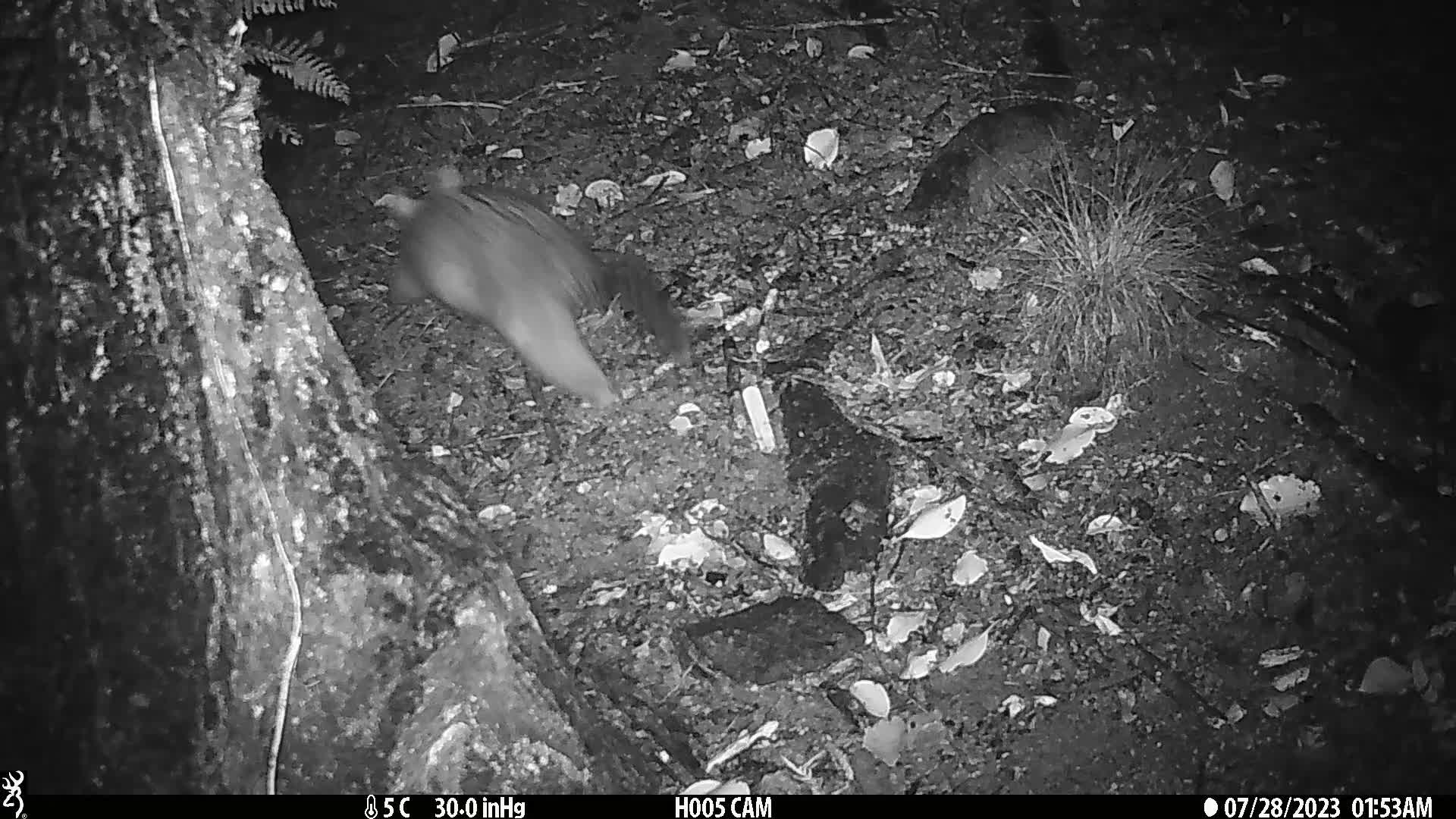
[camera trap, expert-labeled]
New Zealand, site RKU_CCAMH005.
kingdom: Animalia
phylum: Chordata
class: Mammalia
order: Diprotodontia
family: Phalangeridae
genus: Trichosurus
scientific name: Trichosurus vulpecula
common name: common brushtail possum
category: possum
Possum (common brushtail possum) (Trichosurus vulpecula).